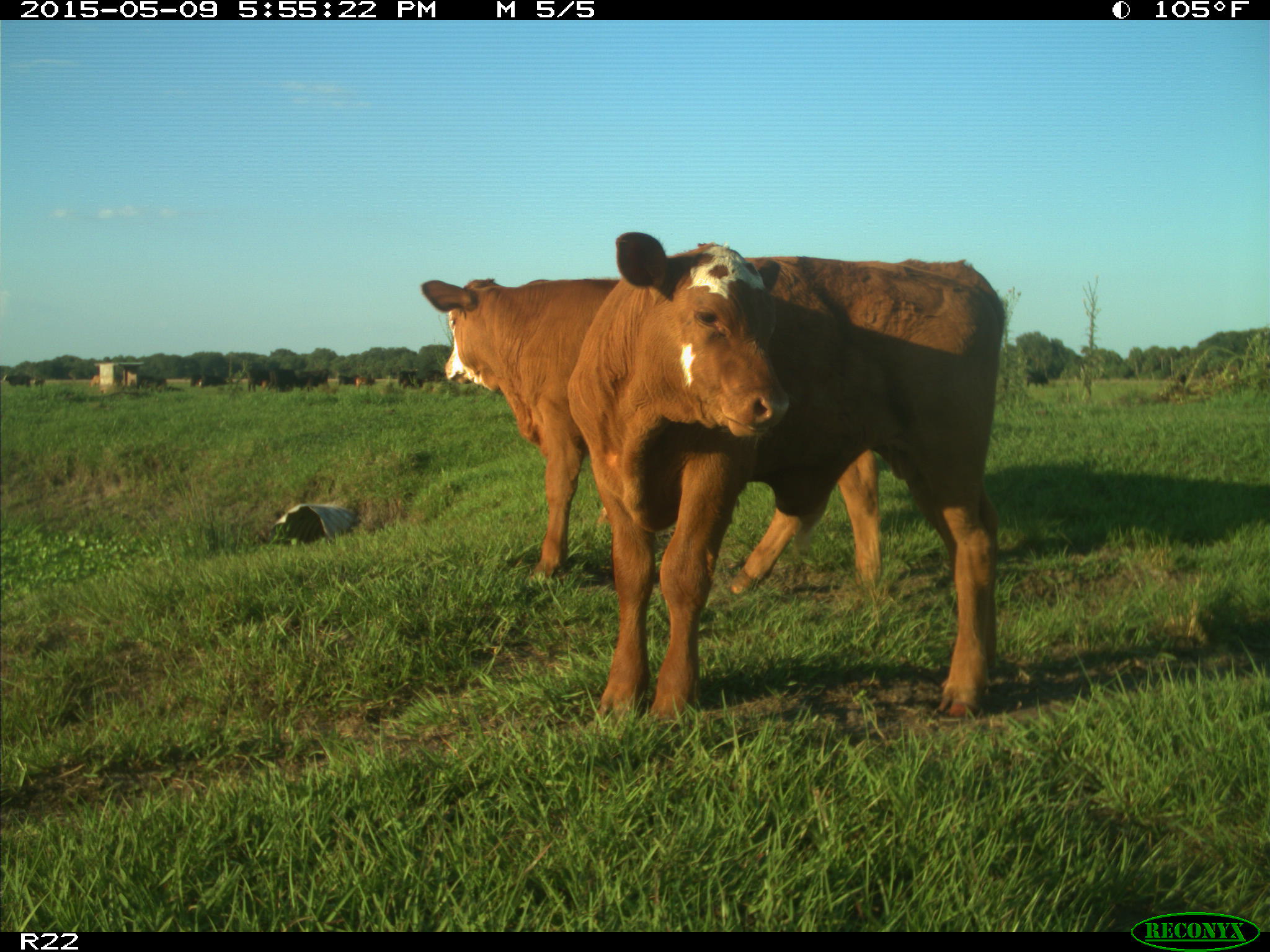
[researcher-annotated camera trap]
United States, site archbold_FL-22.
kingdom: Animalia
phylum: Chordata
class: Mammalia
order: Artiodactyla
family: Bovidae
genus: Bos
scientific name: Bos taurus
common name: domestic cow